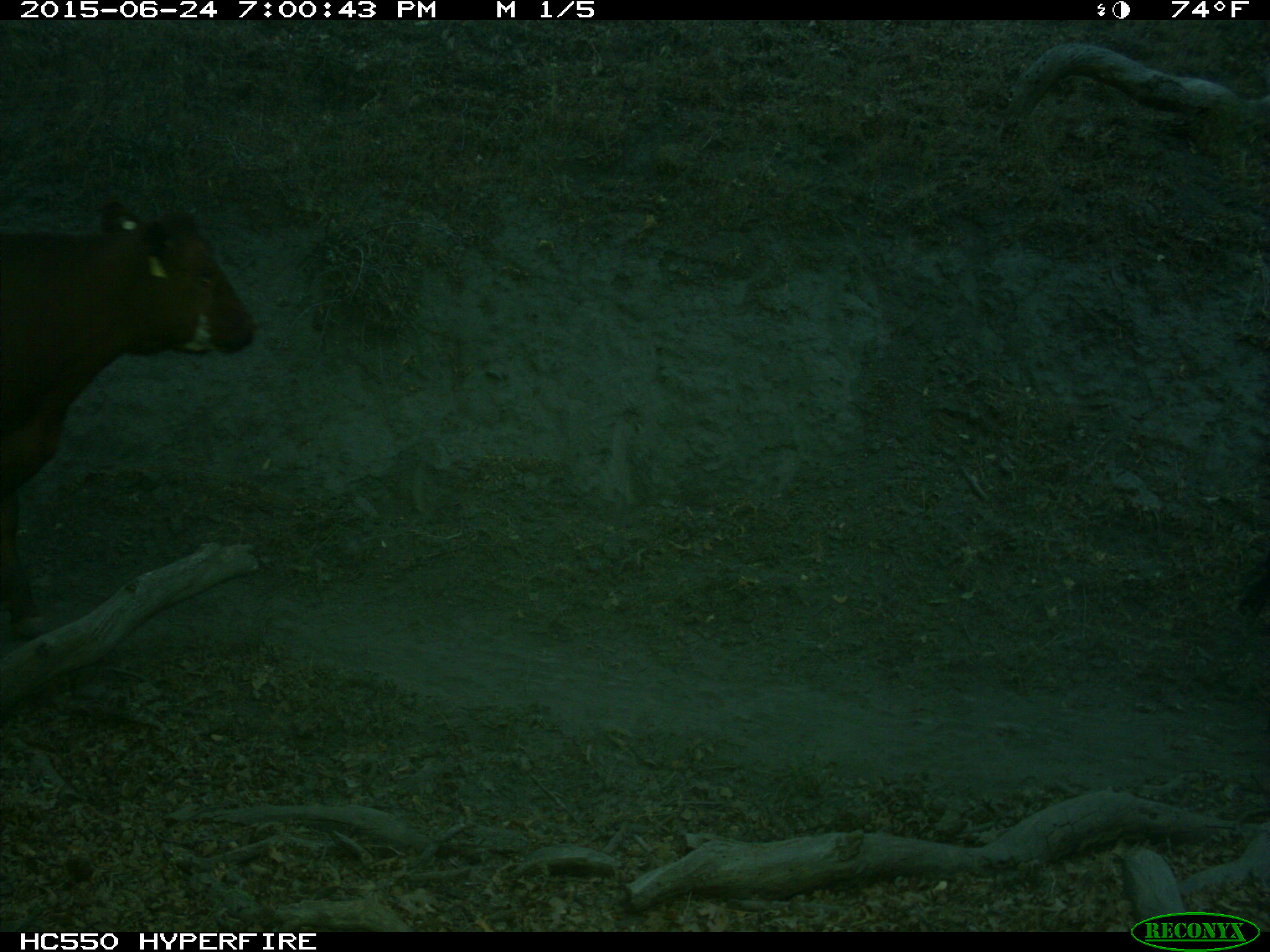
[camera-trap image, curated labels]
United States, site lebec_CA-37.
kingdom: Animalia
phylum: Chordata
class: Mammalia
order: Artiodactyla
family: Bovidae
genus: Bos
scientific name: Bos taurus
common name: domestic cow